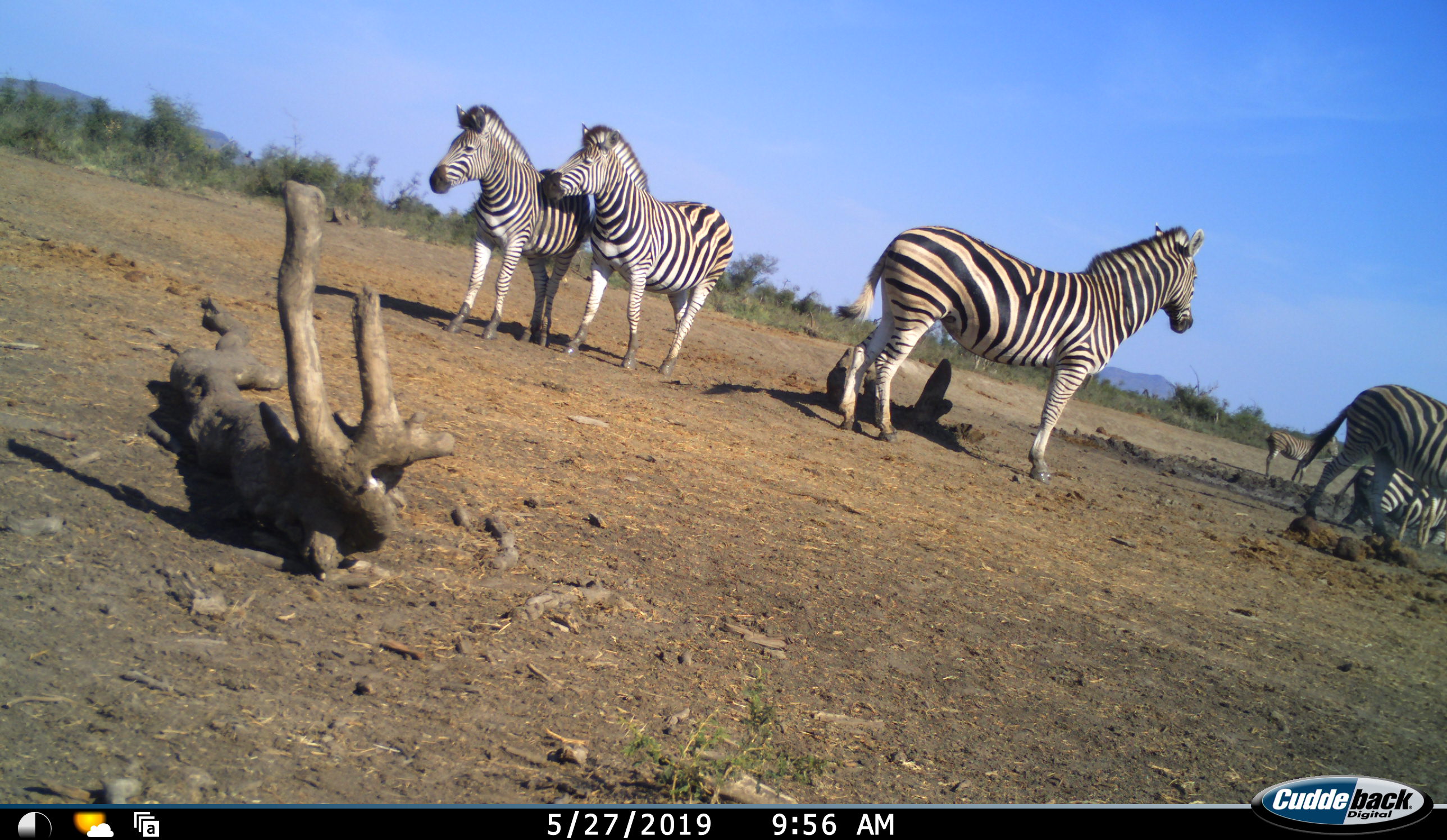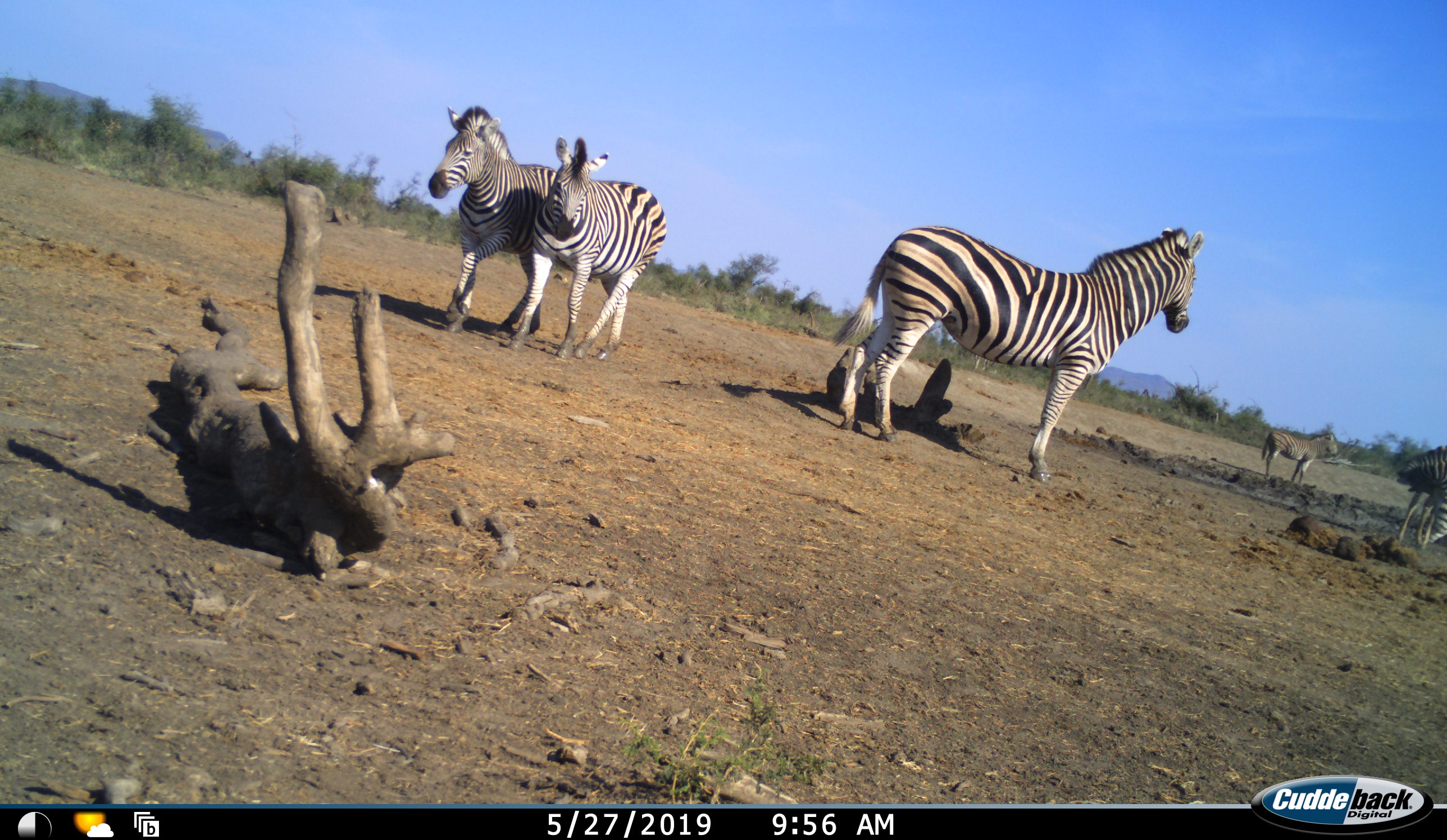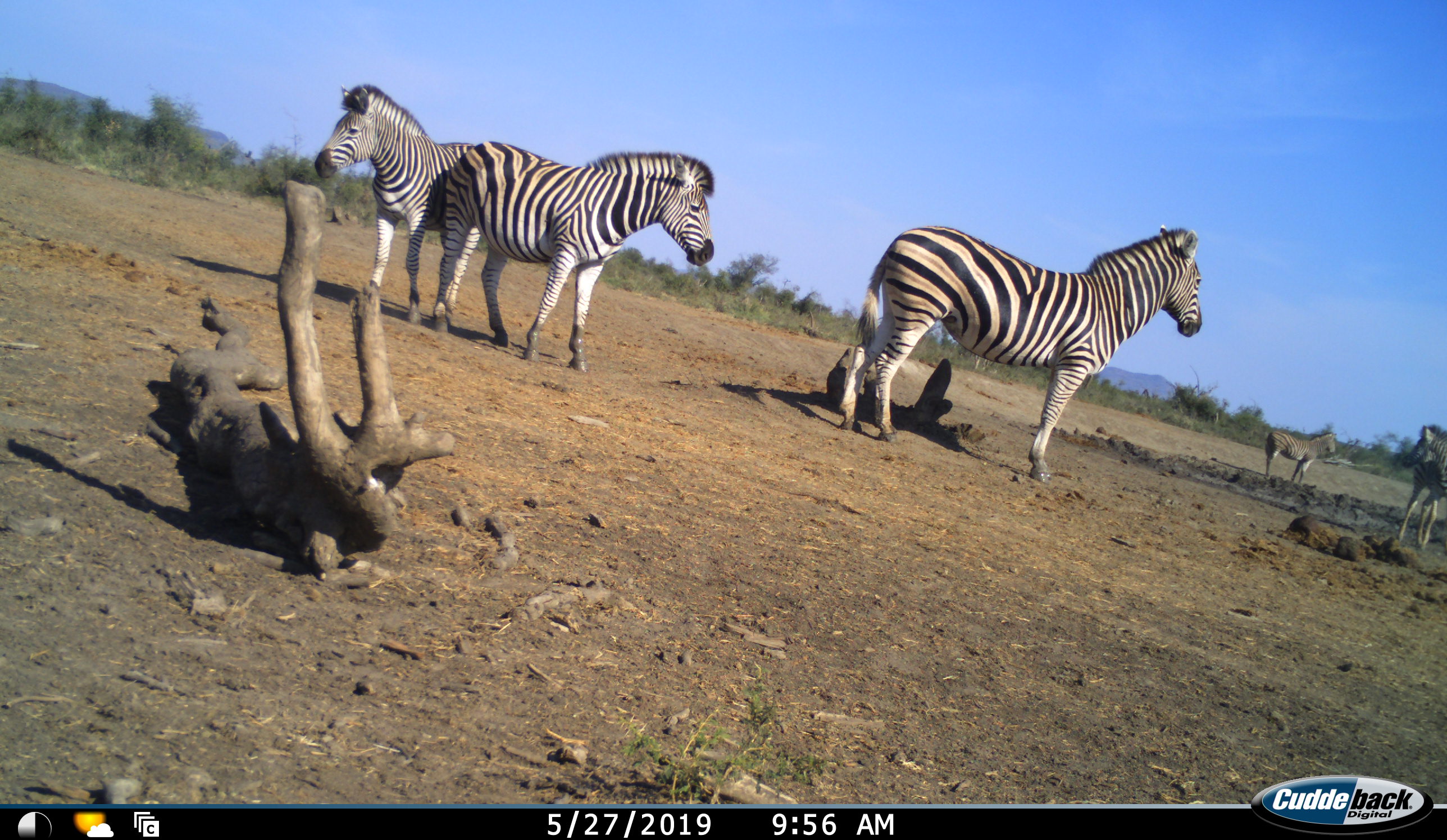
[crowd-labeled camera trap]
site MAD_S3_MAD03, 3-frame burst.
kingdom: Animalia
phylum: Chordata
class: Mammalia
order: Perissodactyla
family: Equidae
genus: Equus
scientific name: Equus quagga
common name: plains zebra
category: zebraplains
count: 6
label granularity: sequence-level